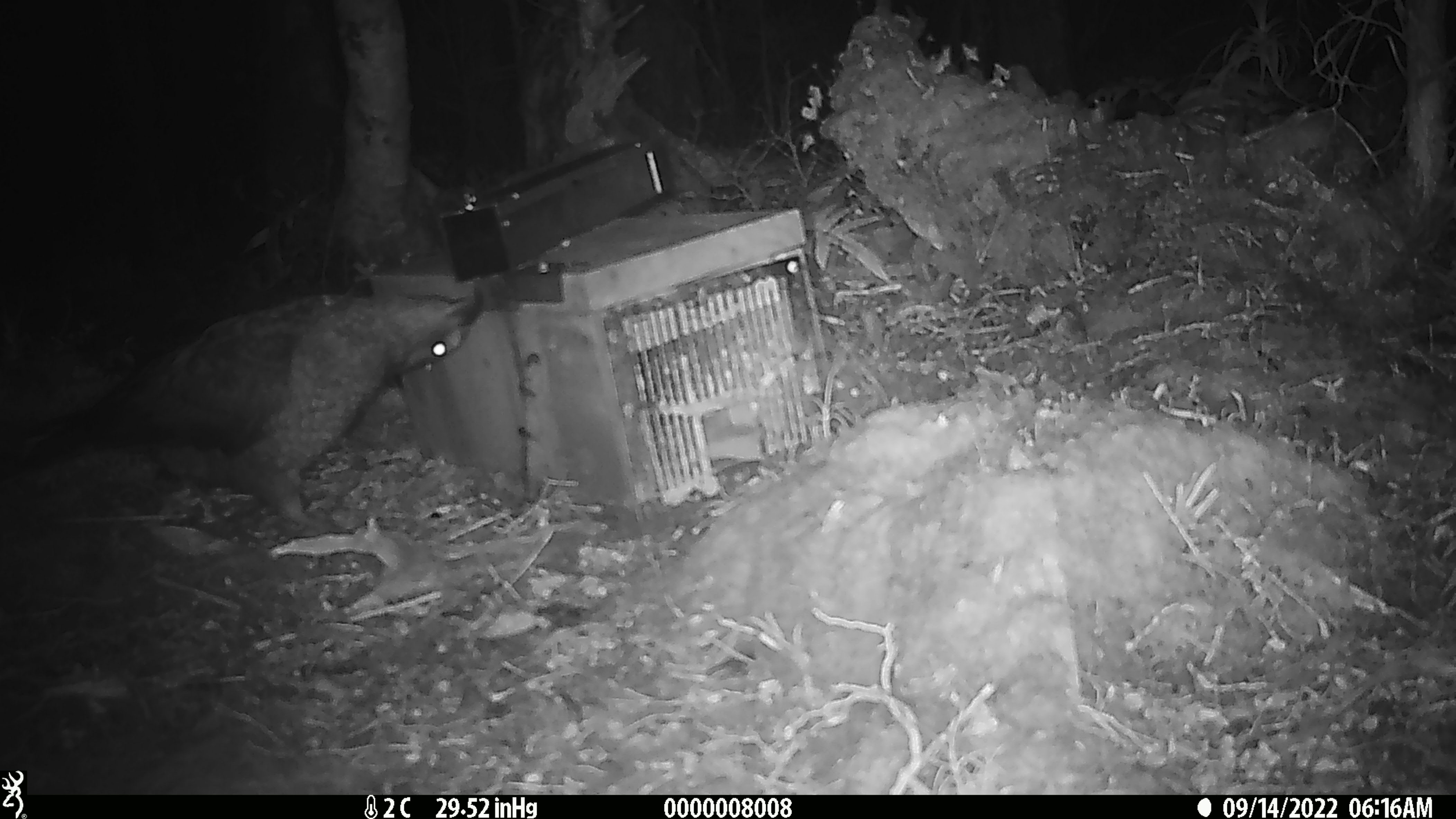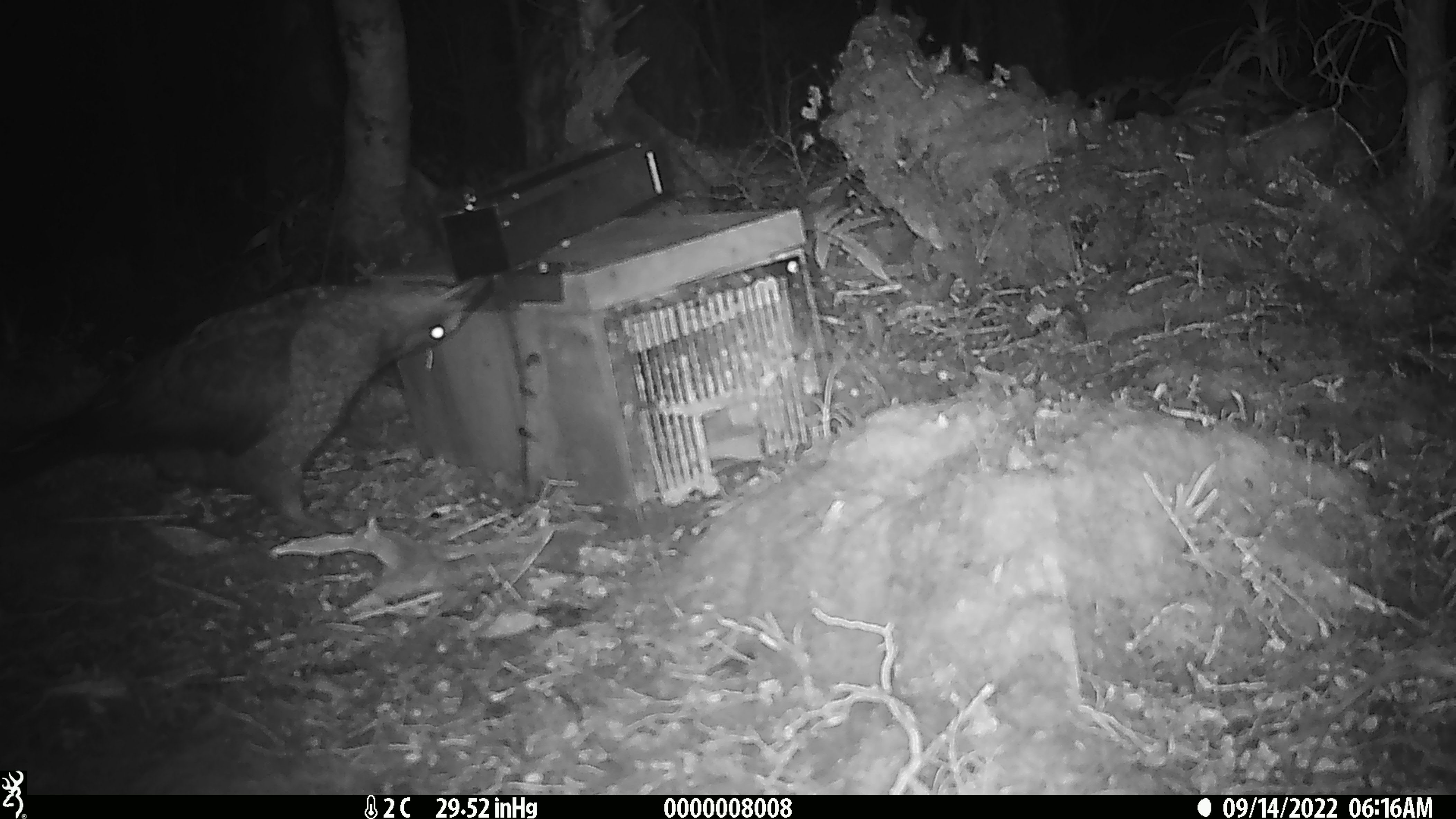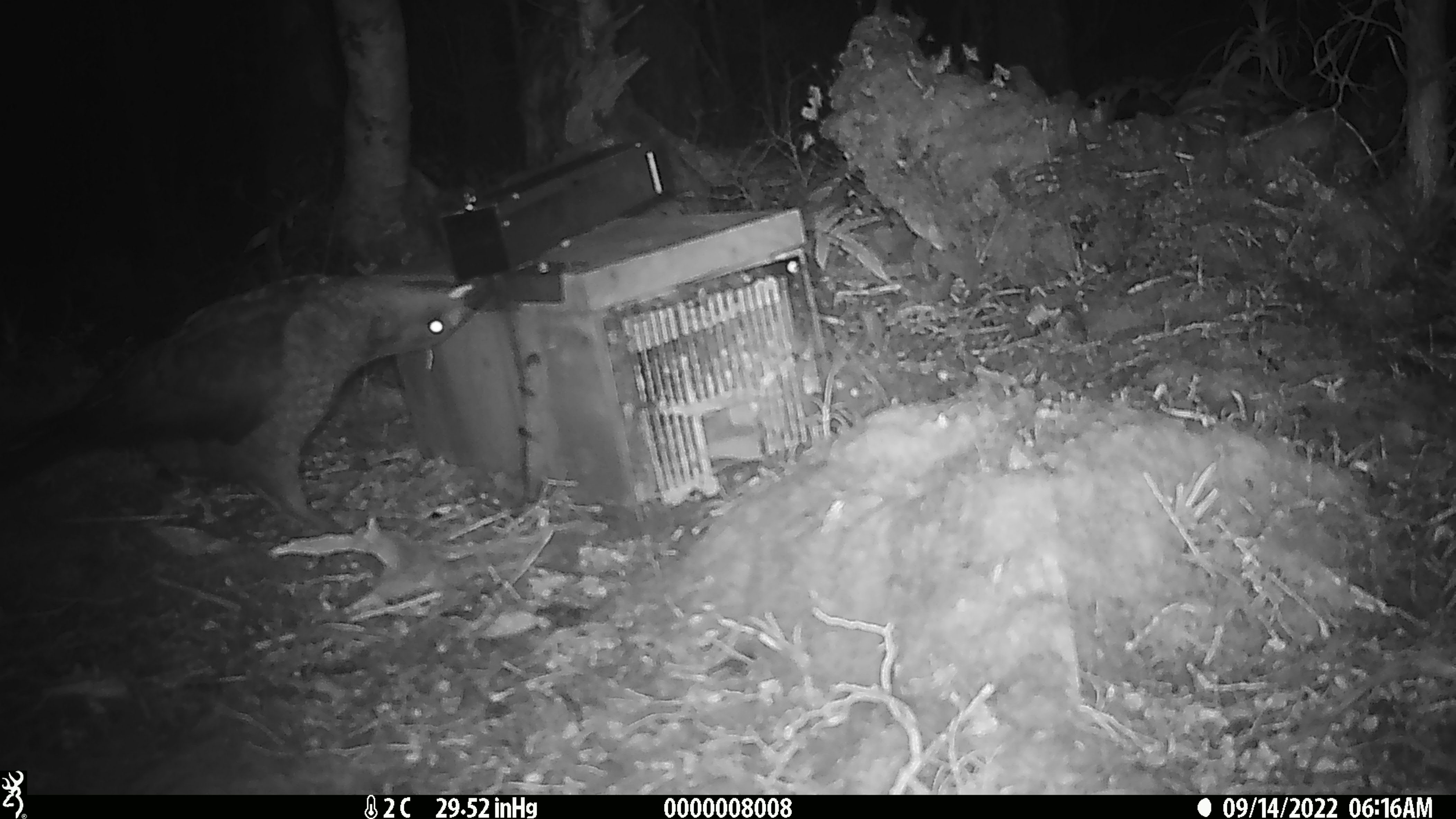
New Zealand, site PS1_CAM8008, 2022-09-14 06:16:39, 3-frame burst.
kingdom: Animalia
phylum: Chordata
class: Aves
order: Psittaciformes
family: Strigopidae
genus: Nestor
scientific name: Nestor notabilis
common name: kea